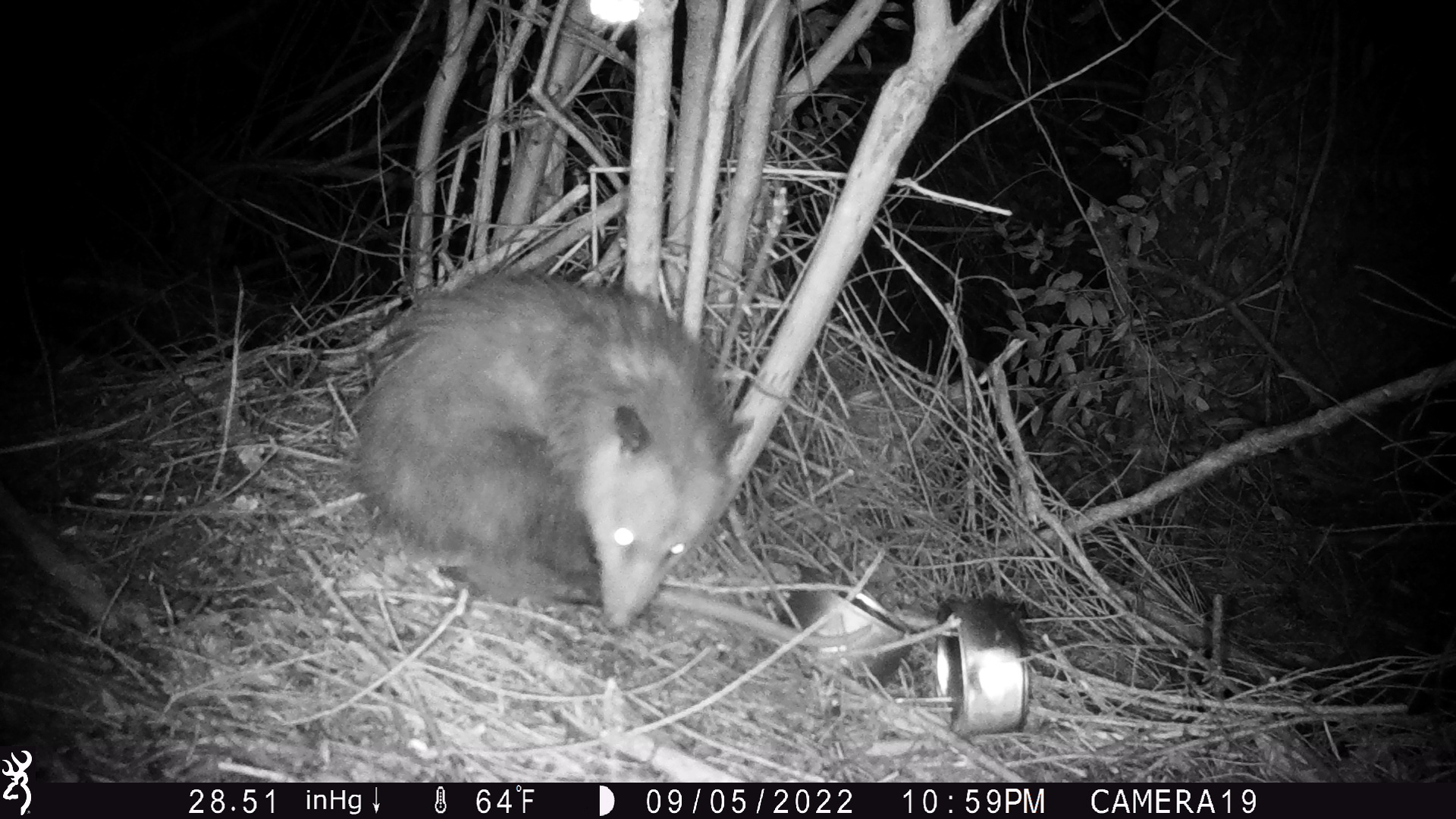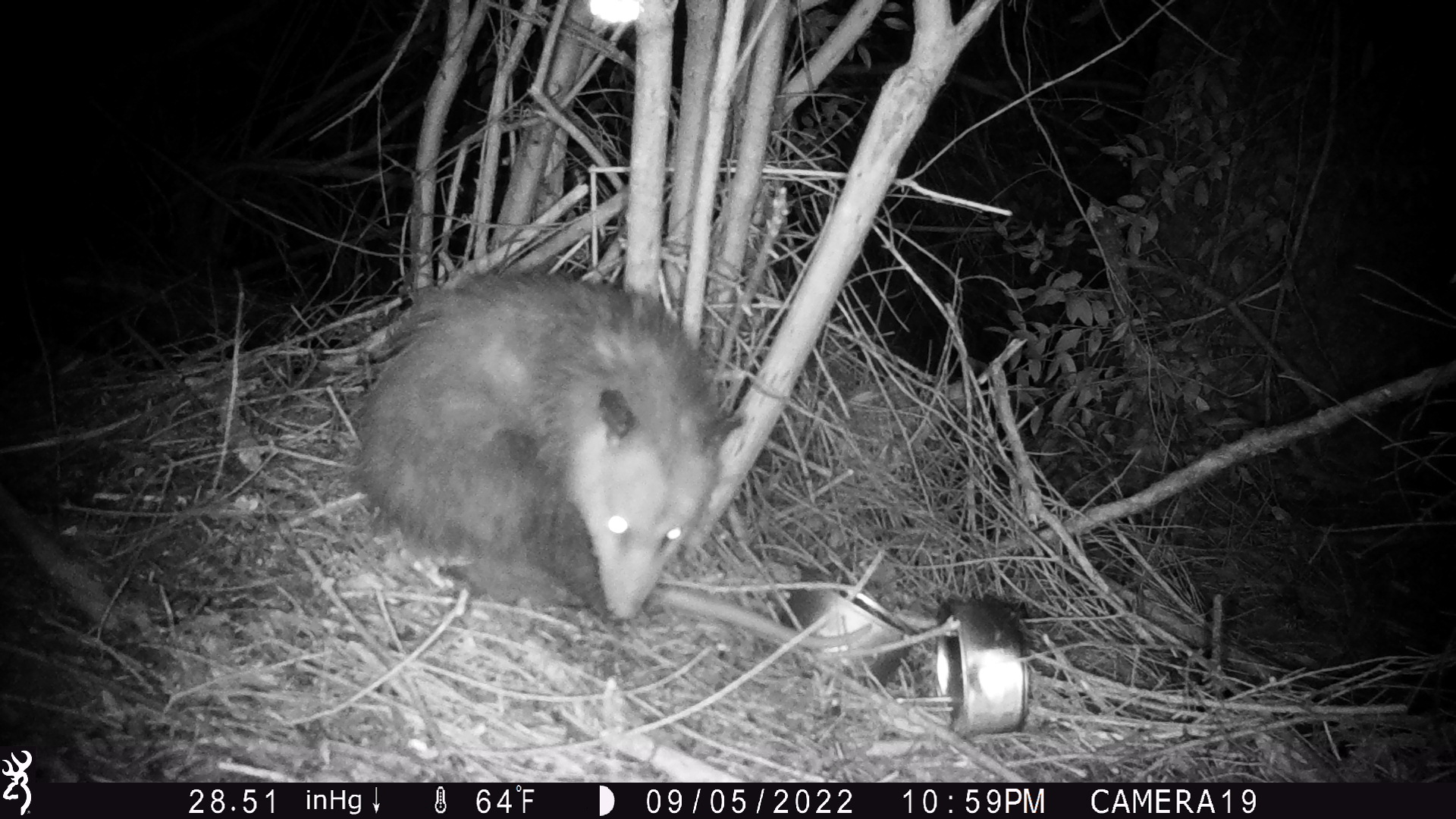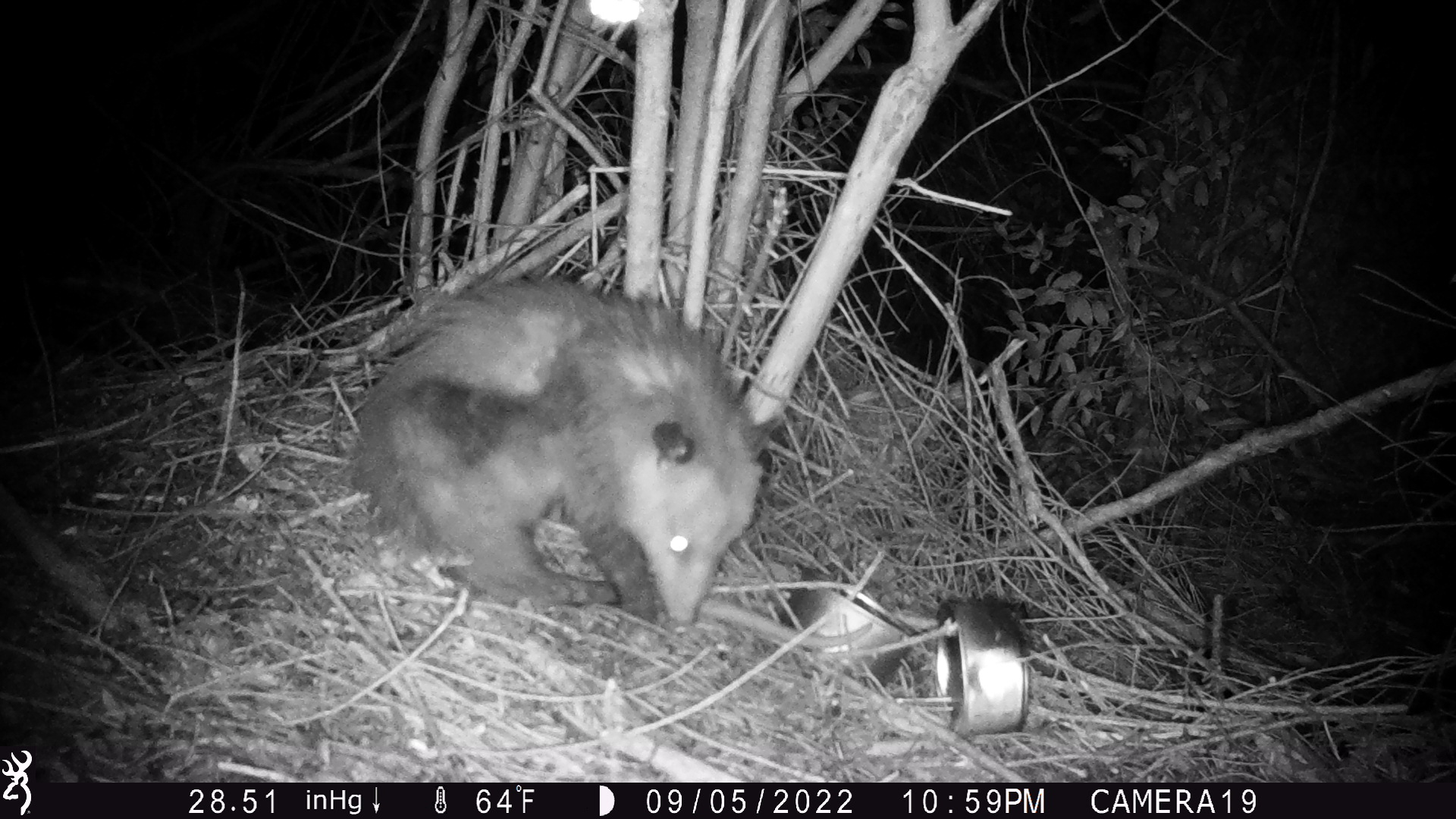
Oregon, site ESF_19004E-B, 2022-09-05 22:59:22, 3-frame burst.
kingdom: Animalia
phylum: Chordata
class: Mammalia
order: Didelphimorphia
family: Didelphidae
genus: Didelphis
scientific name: Didelphis virginiana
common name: virginia opossum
Virginia opossum (Didelphis virginiana).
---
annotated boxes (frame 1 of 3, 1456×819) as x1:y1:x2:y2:
virginia opossum: 321:246:891:713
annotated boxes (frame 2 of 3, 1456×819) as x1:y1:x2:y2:
virginia opossum: 313:223:899:707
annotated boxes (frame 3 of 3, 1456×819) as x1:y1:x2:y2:
virginia opossum: 336:217:890:677